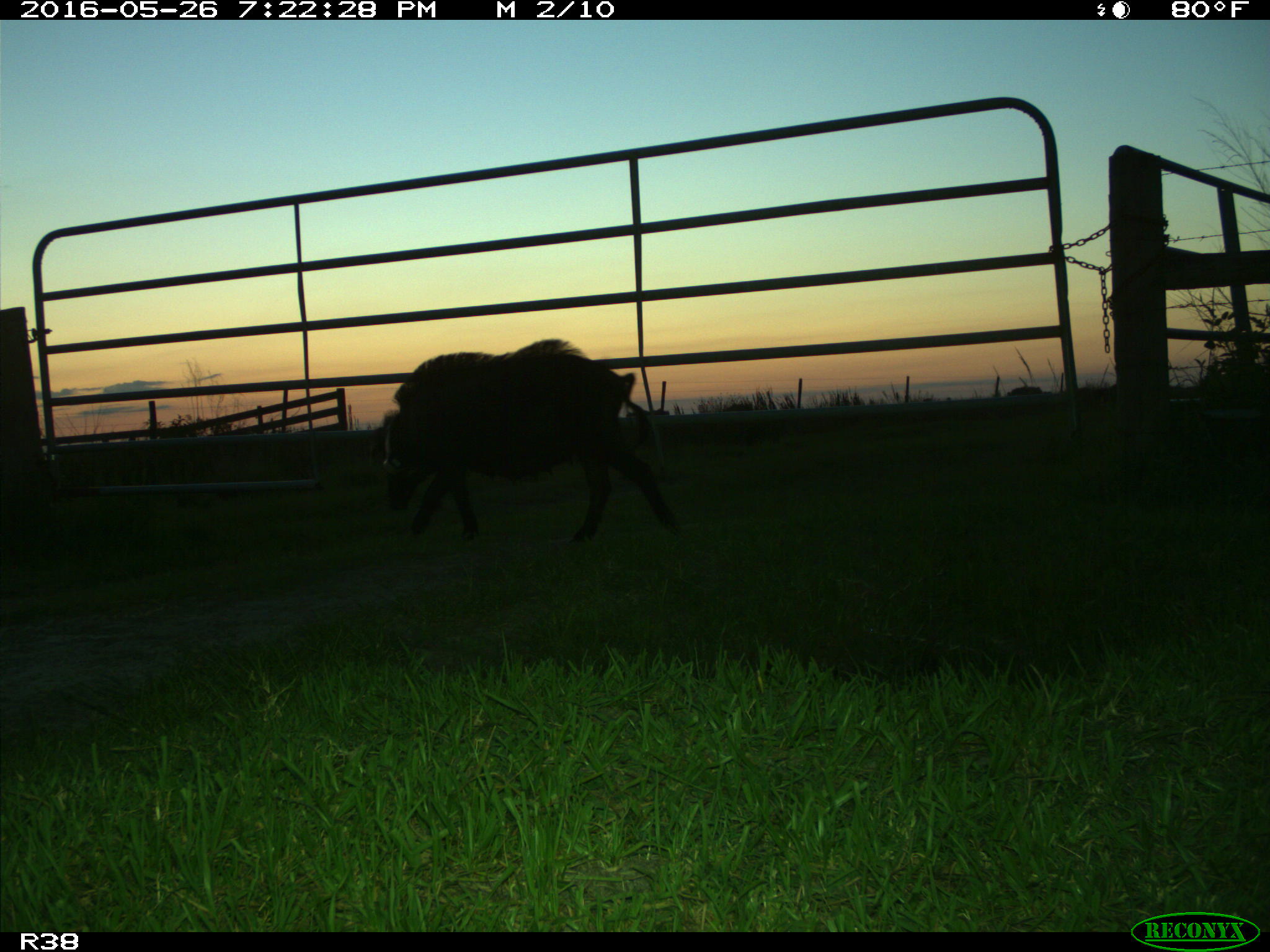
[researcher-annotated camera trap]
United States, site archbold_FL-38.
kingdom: Animalia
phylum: Chordata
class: Mammalia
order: Artiodactyla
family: Suidae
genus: Sus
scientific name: Sus scrofa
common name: wild boar